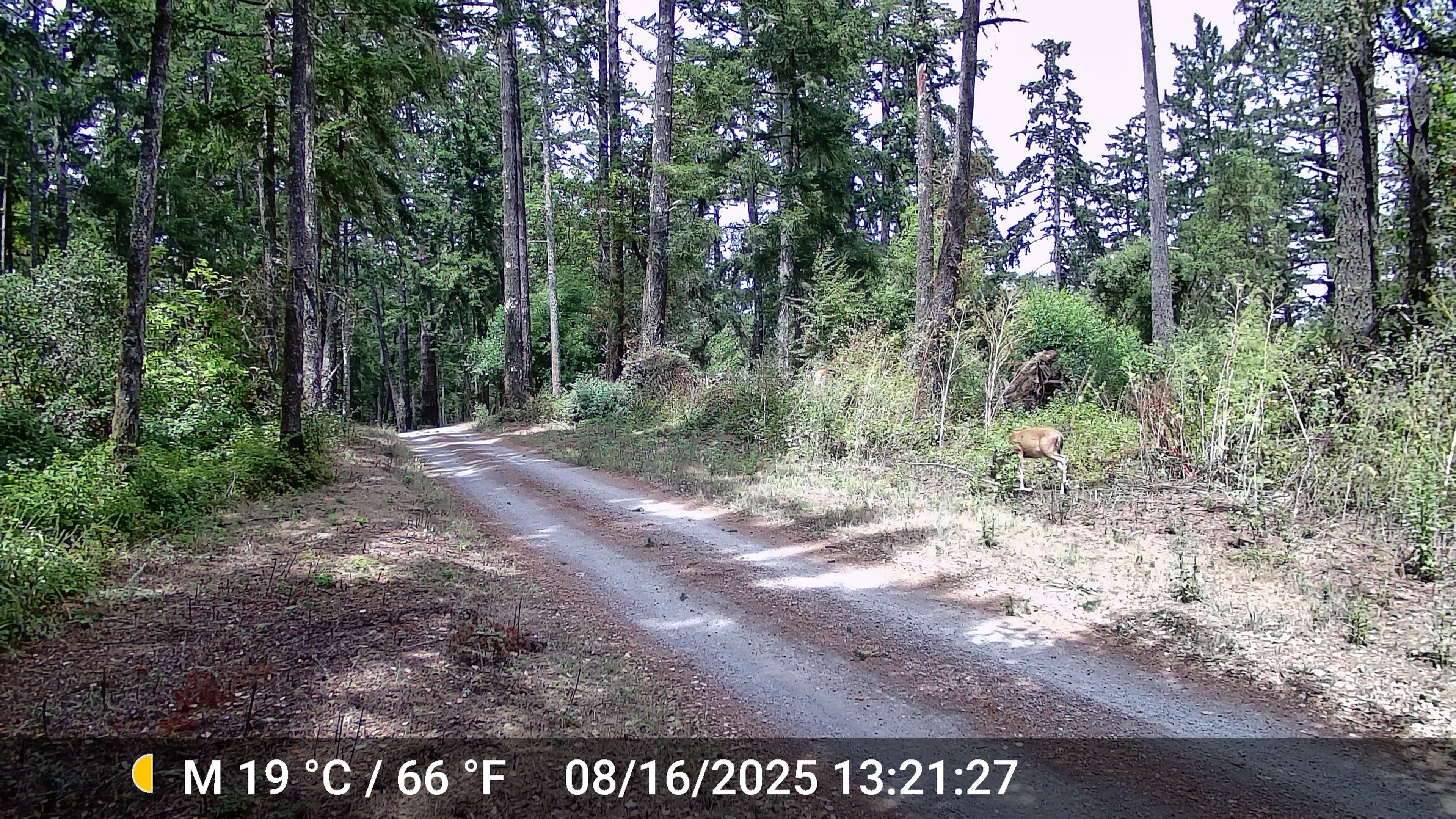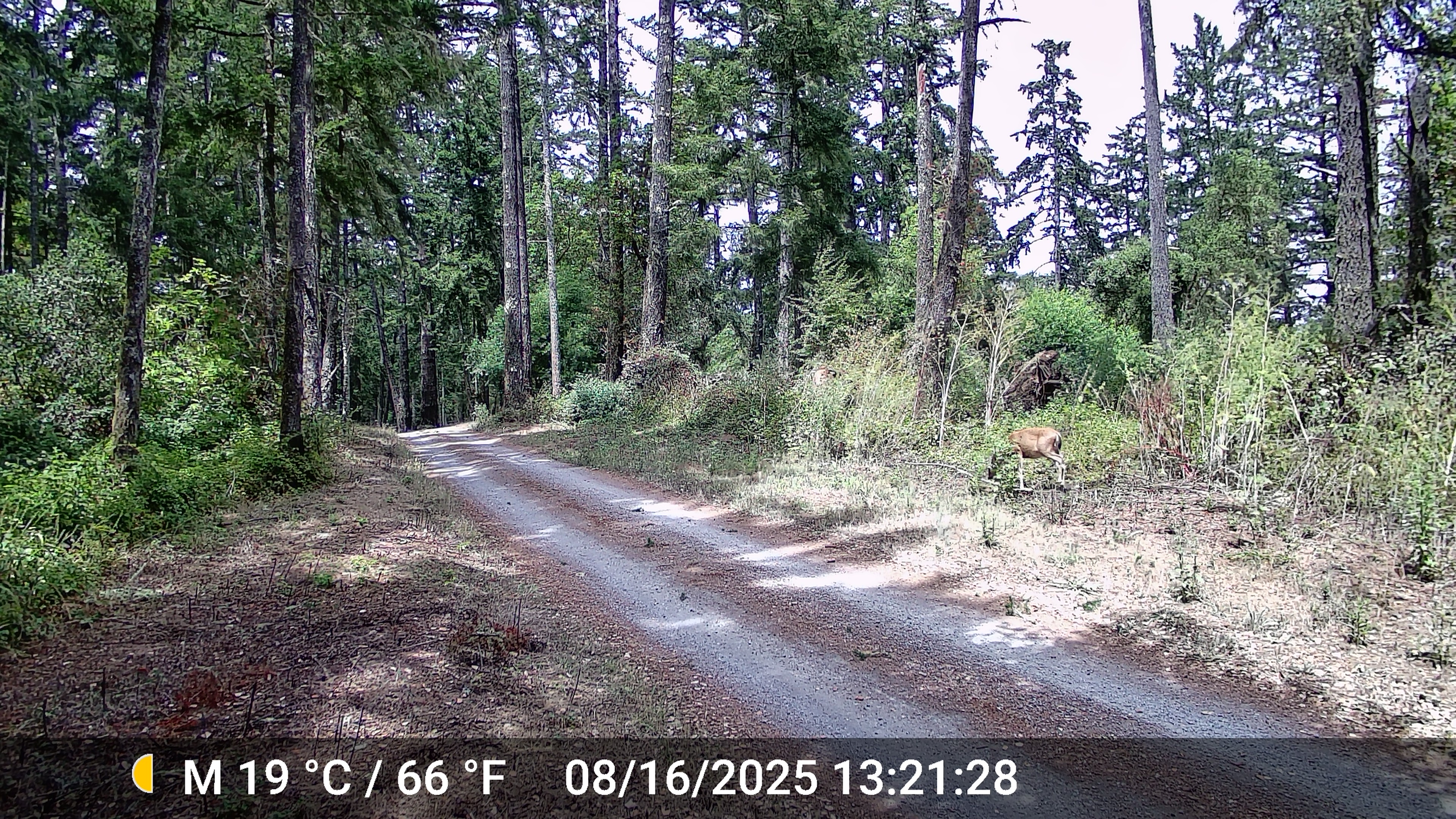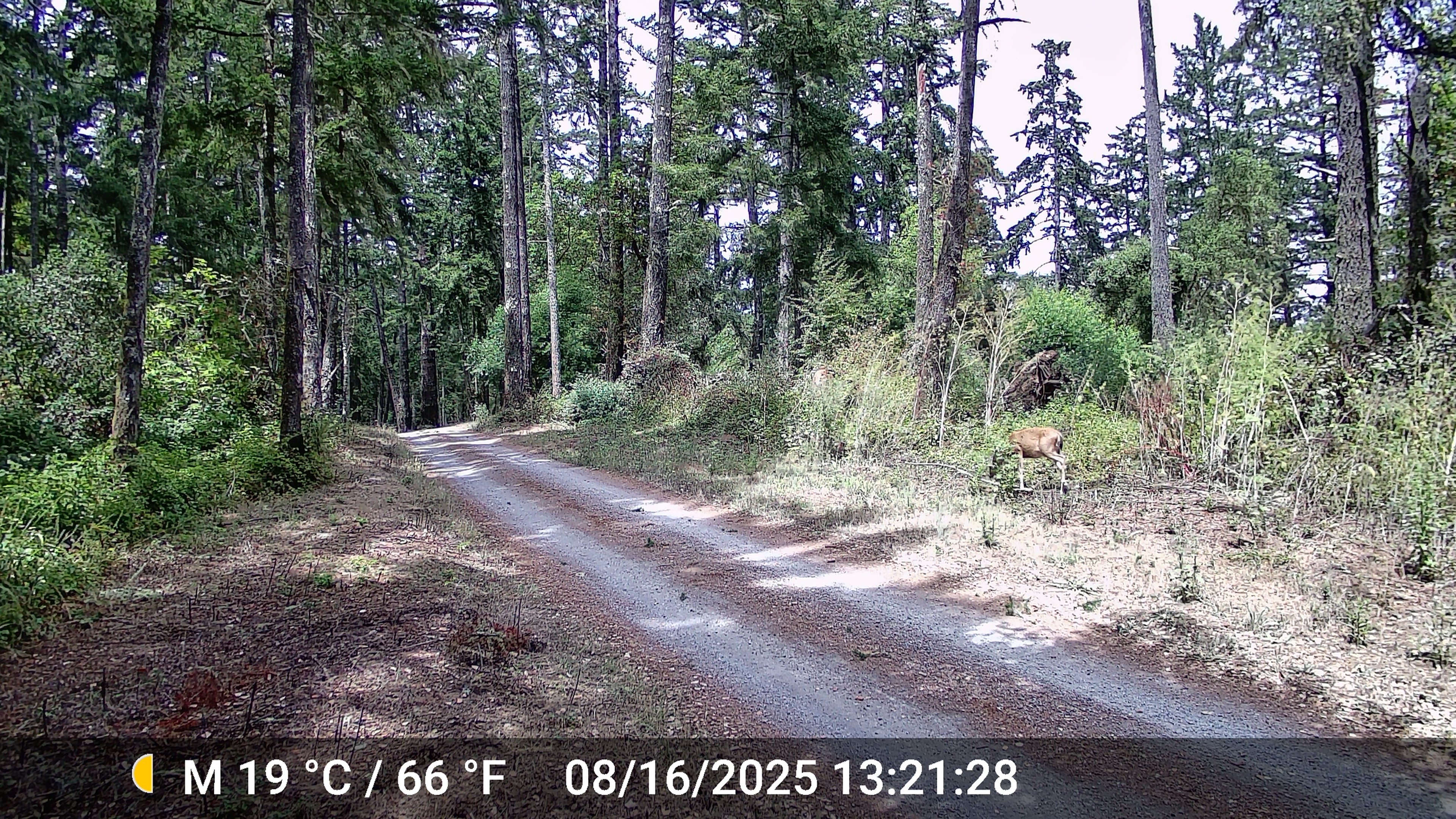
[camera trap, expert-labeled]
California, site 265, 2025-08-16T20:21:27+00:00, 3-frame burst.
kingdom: Animalia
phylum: Chordata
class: Mammalia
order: Artiodactyla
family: Cervidae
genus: Odocoileus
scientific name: Odocoileus hemionus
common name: mule deer